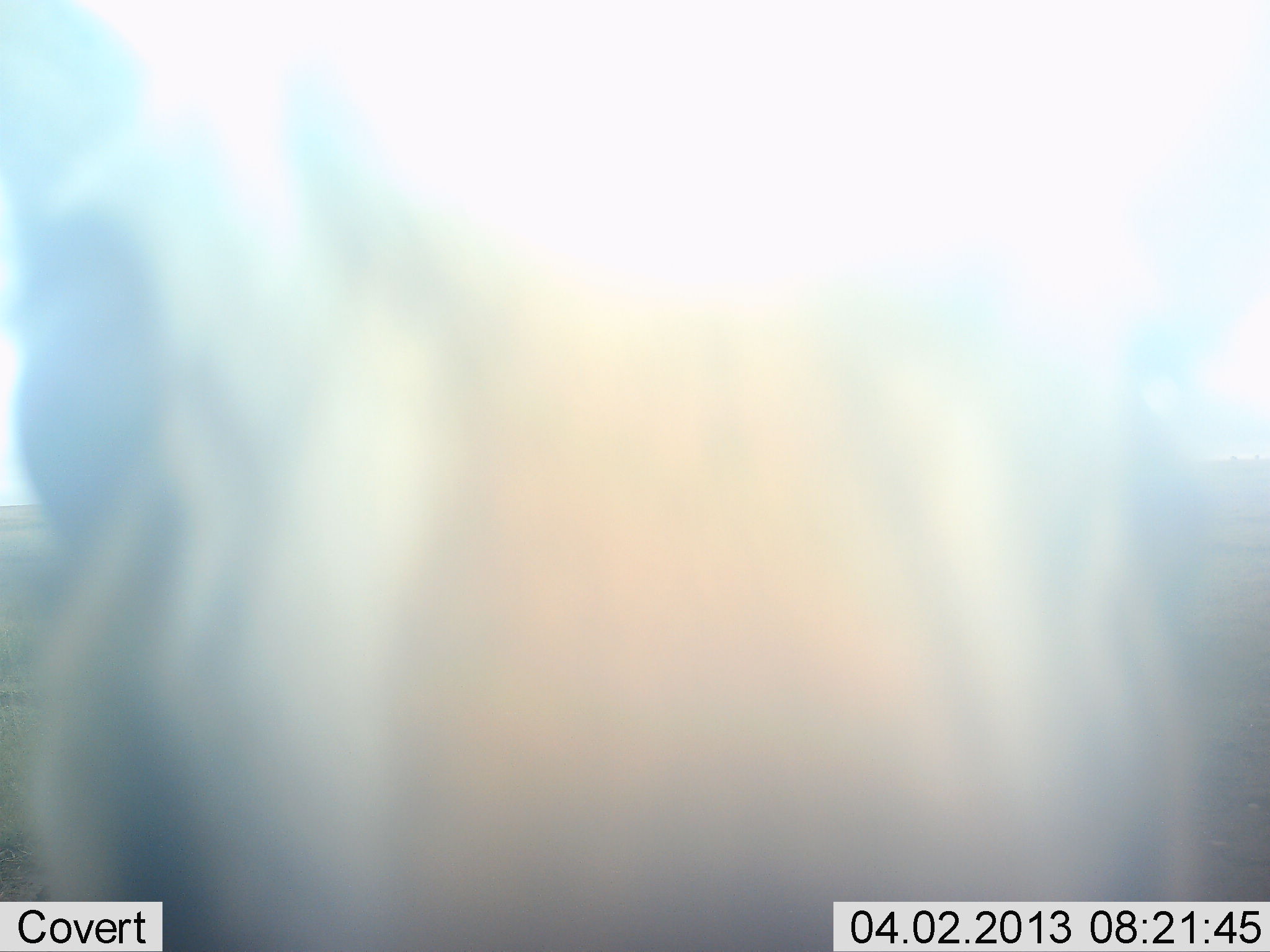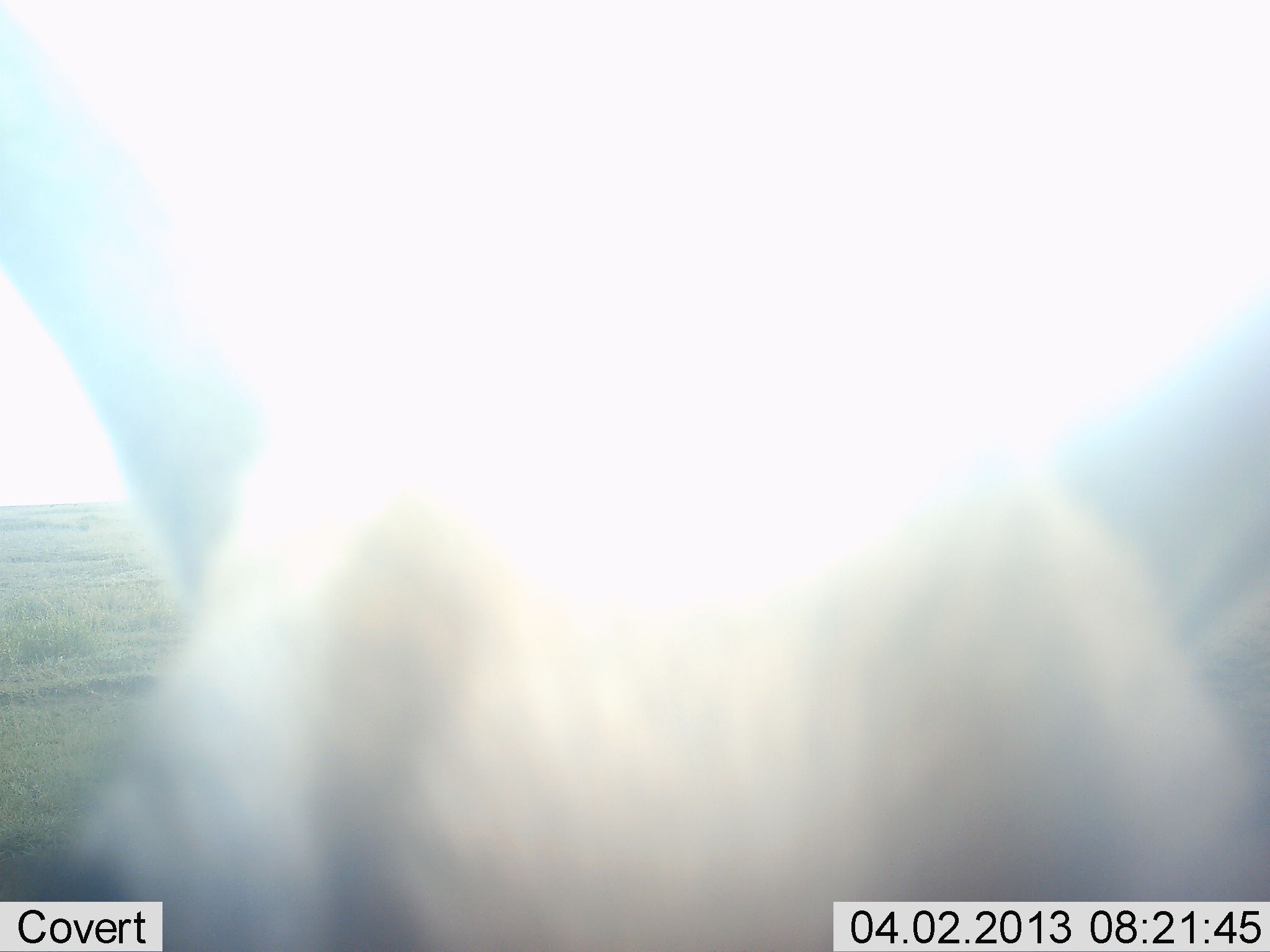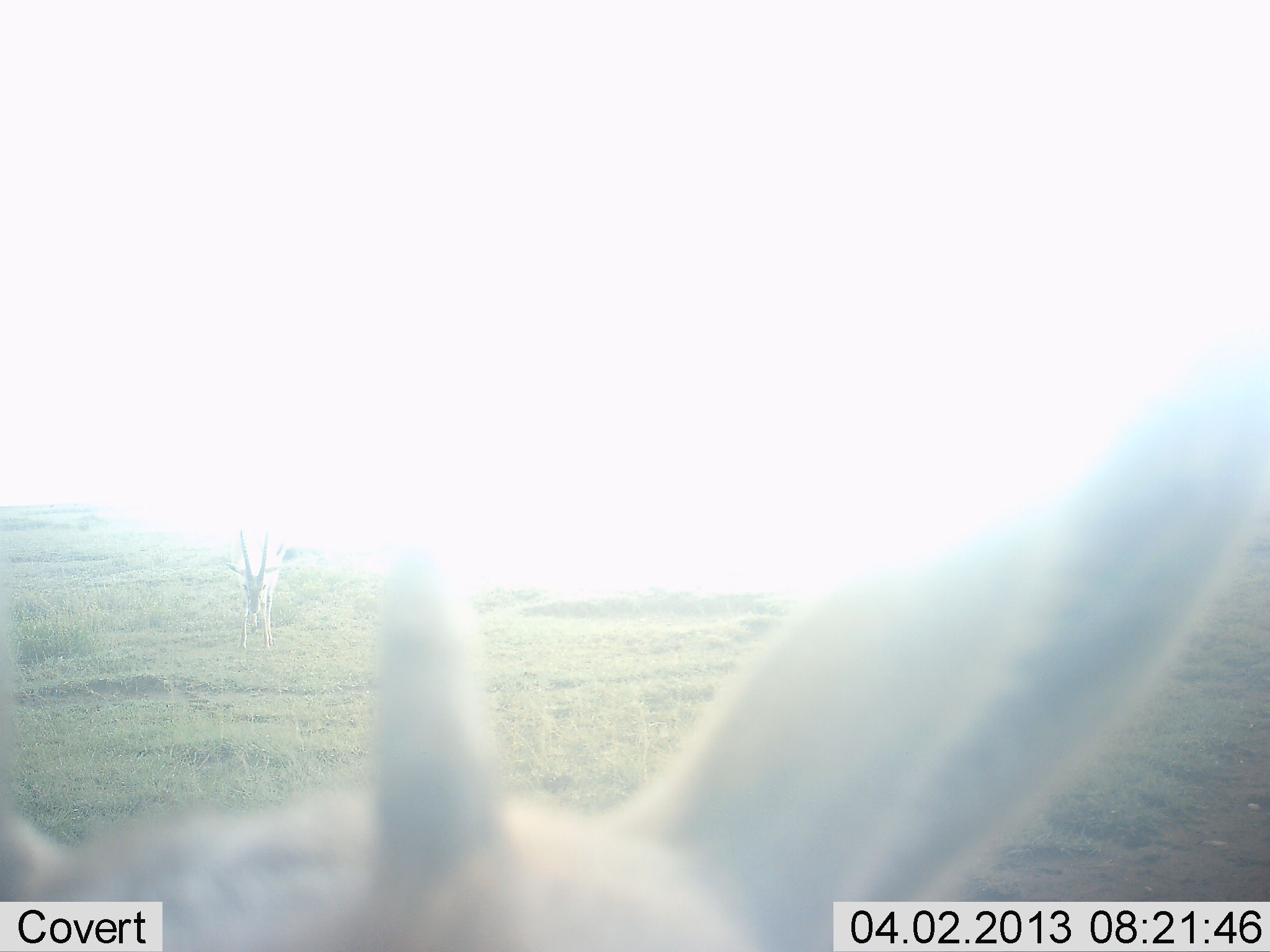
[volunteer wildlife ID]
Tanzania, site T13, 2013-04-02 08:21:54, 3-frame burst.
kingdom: Animalia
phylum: Chordata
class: Mammalia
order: Artiodactyla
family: Bovidae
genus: Eudorcas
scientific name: Eudorcas thomsonii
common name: thomson's gazelle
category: gazellethomsons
Gazellethomsons (thomson's gazelle) (Eudorcas thomsonii), count 1. Behavior (volunteer vote fractions): standing 71%, resting 0%, moving 29%, interacting 0%. Young present (vote fraction): 0%. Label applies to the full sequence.